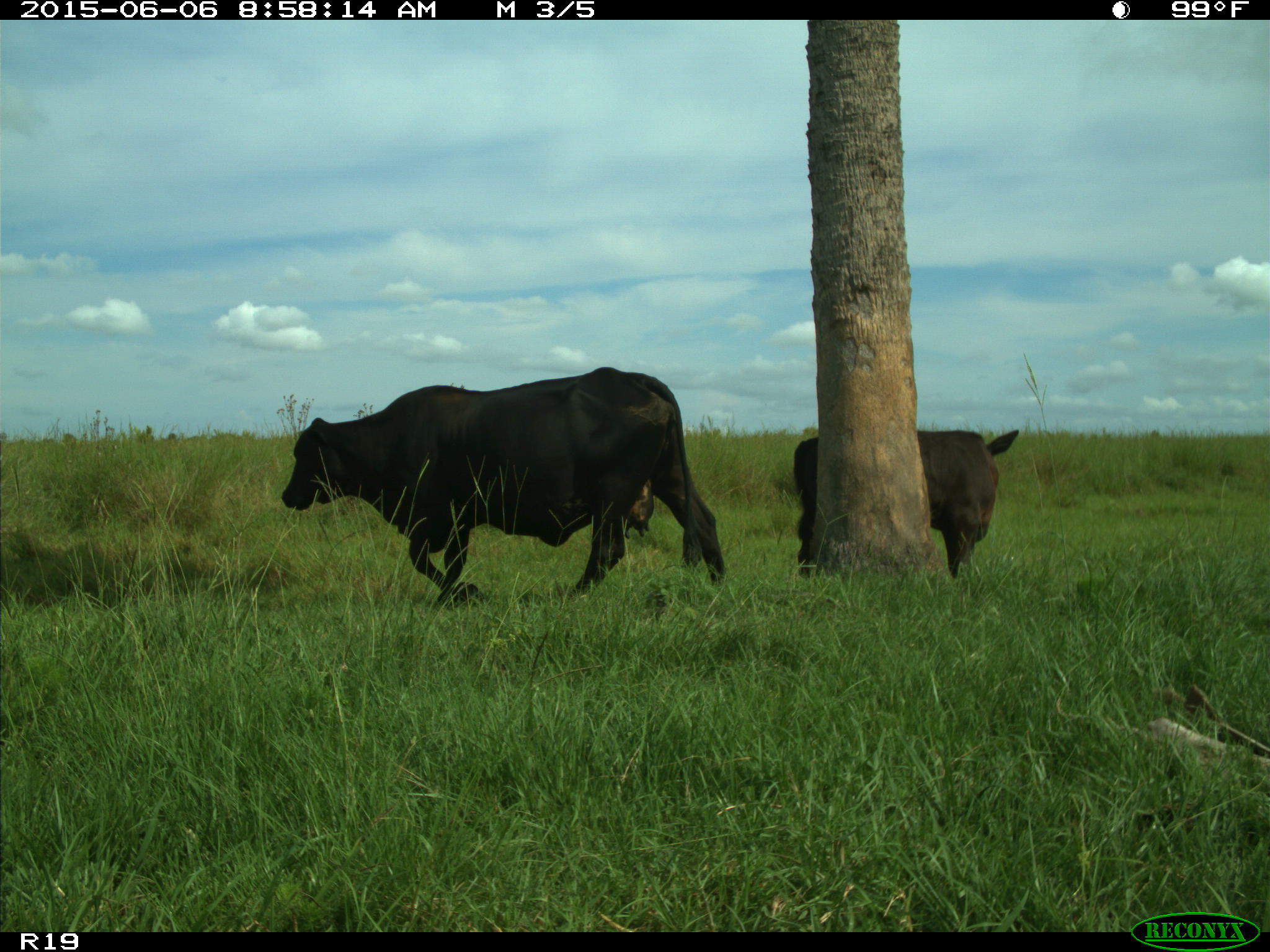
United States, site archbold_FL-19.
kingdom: Animalia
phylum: Chordata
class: Mammalia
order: Artiodactyla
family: Bovidae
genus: Bos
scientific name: Bos taurus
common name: domestic cow